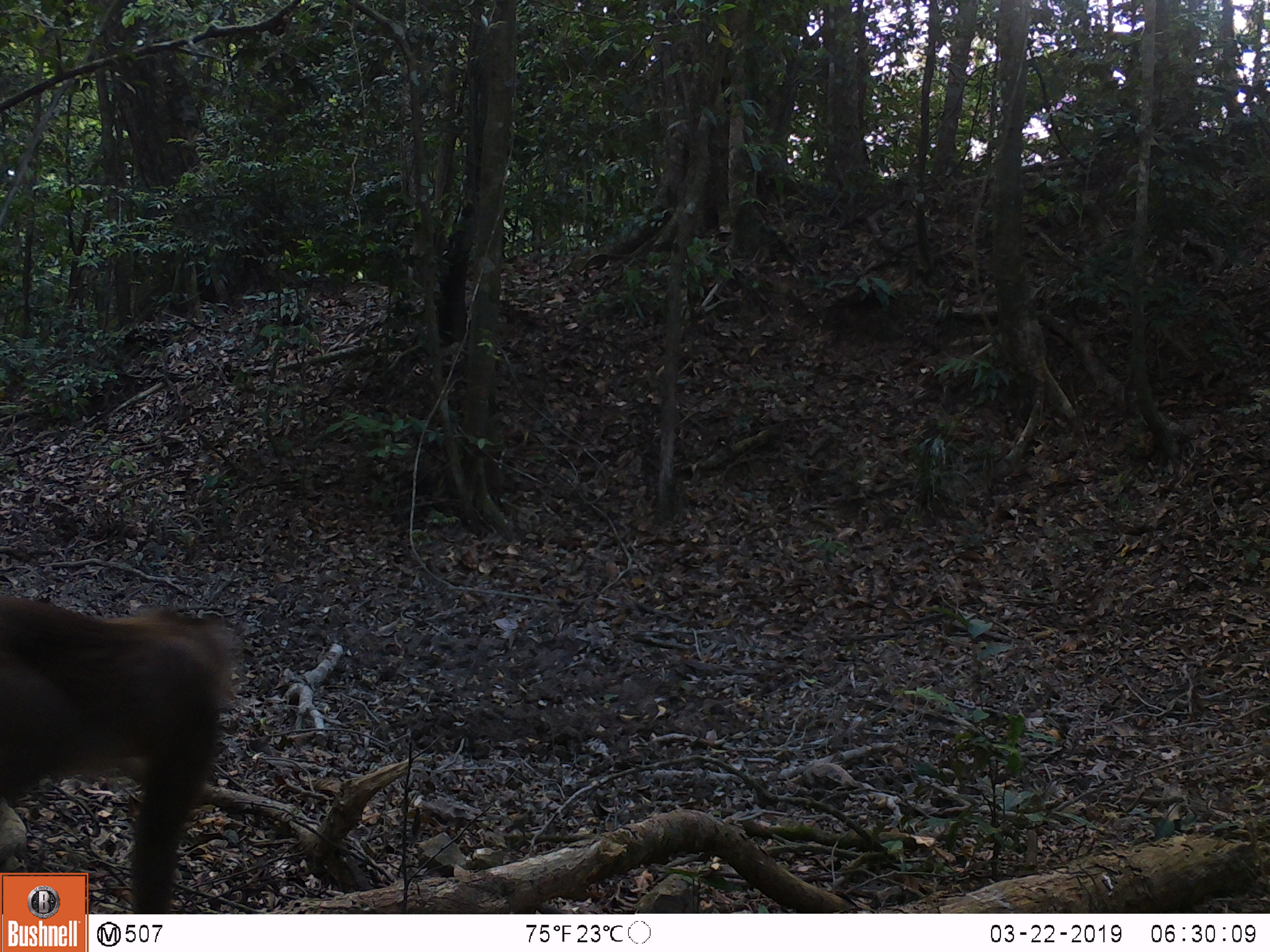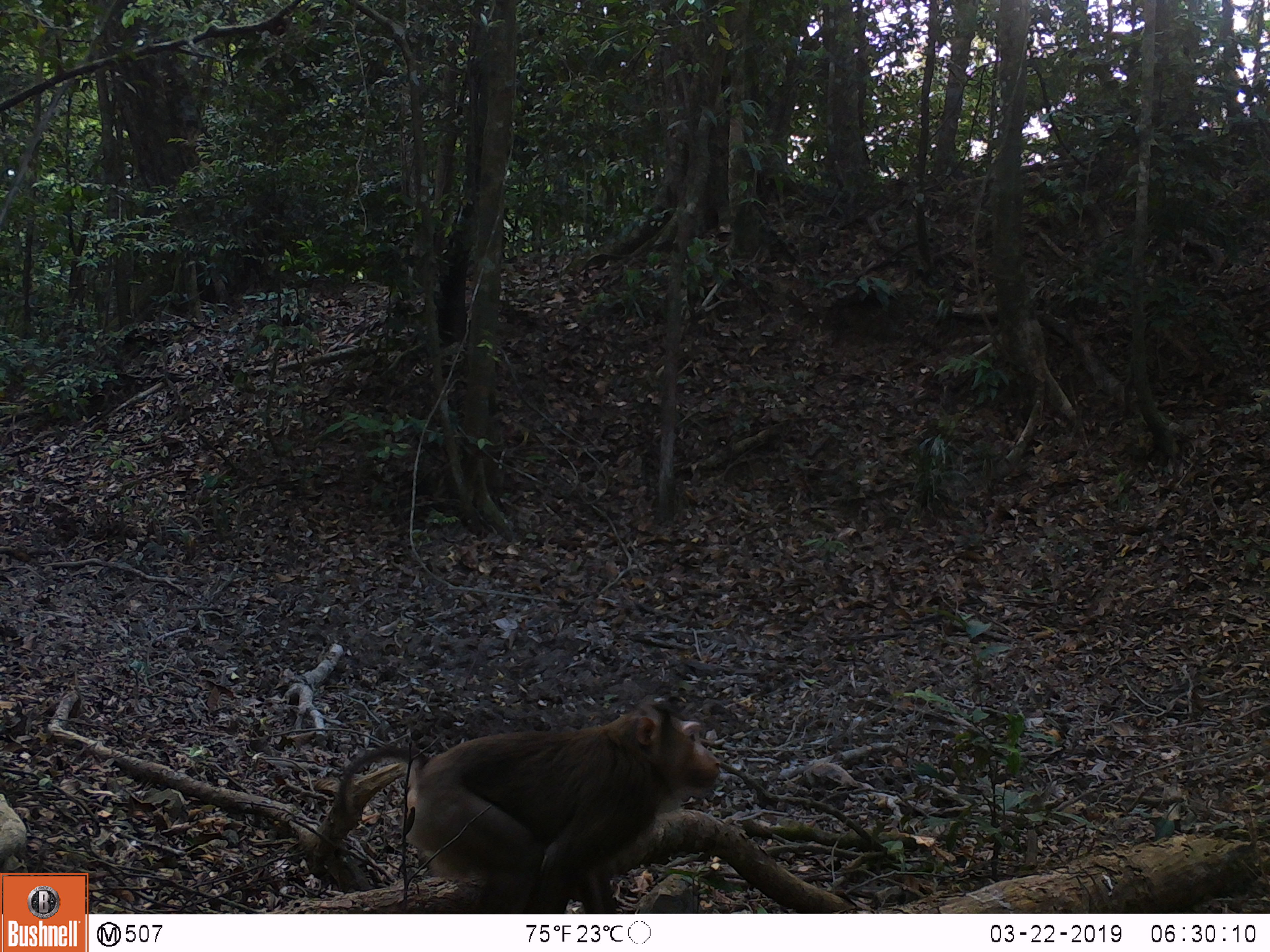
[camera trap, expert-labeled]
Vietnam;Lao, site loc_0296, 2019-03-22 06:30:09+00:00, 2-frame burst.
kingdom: Animalia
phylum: Chordata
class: Mammalia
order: Primates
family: Cercopithecidae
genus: Macaca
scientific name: Macaca nemestrina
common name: pig-tailed macaque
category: pig tailed macaque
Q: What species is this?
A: Pig tailed macaque (pig-tailed macaque) (Macaca nemestrina).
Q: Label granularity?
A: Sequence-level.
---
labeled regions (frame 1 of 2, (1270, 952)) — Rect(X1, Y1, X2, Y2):
pig tailed macaque: Rect(0, 592, 245, 913)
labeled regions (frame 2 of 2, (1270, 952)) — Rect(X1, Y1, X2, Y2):
pig tailed macaque: Rect(333, 696, 723, 914)